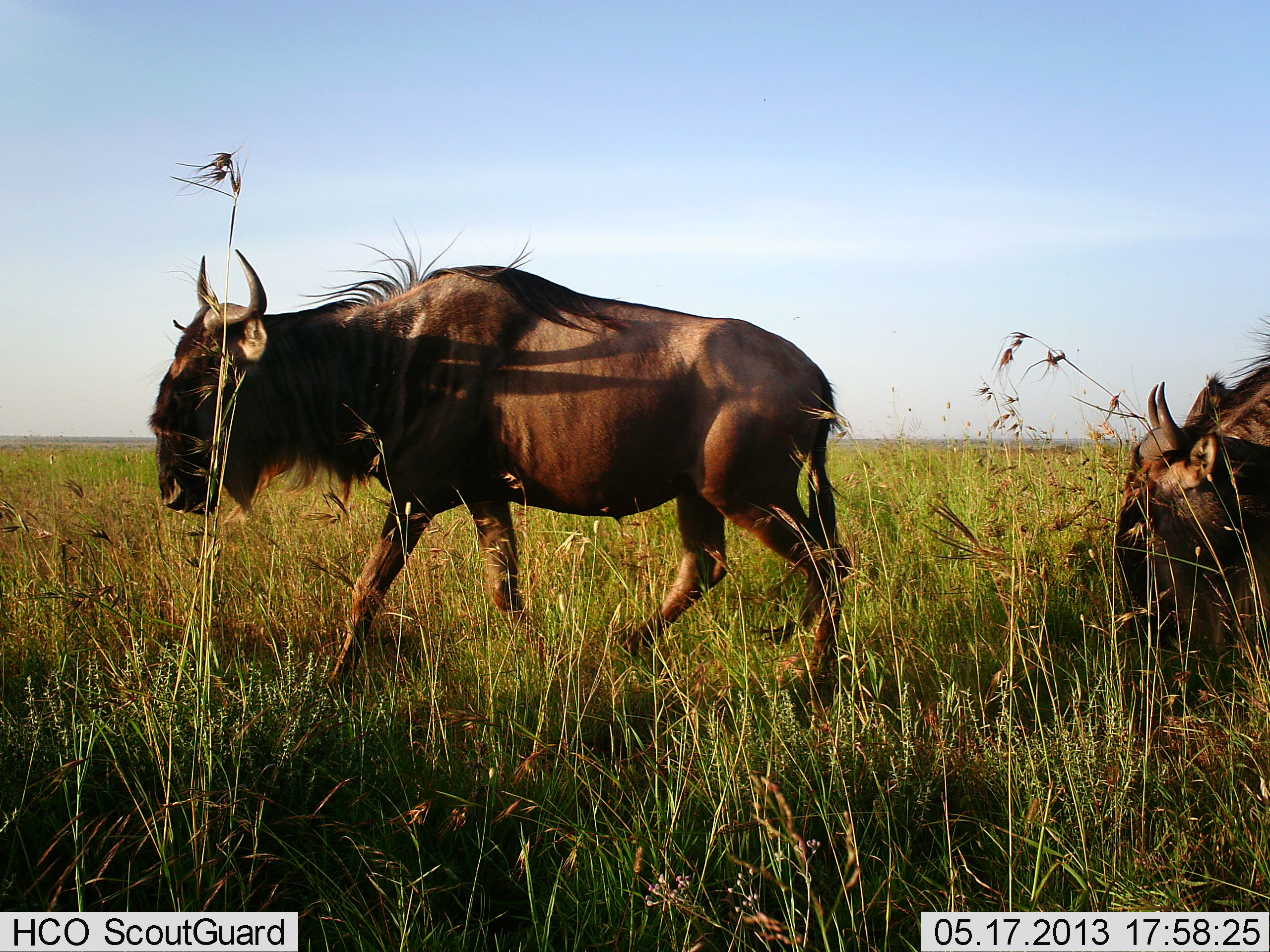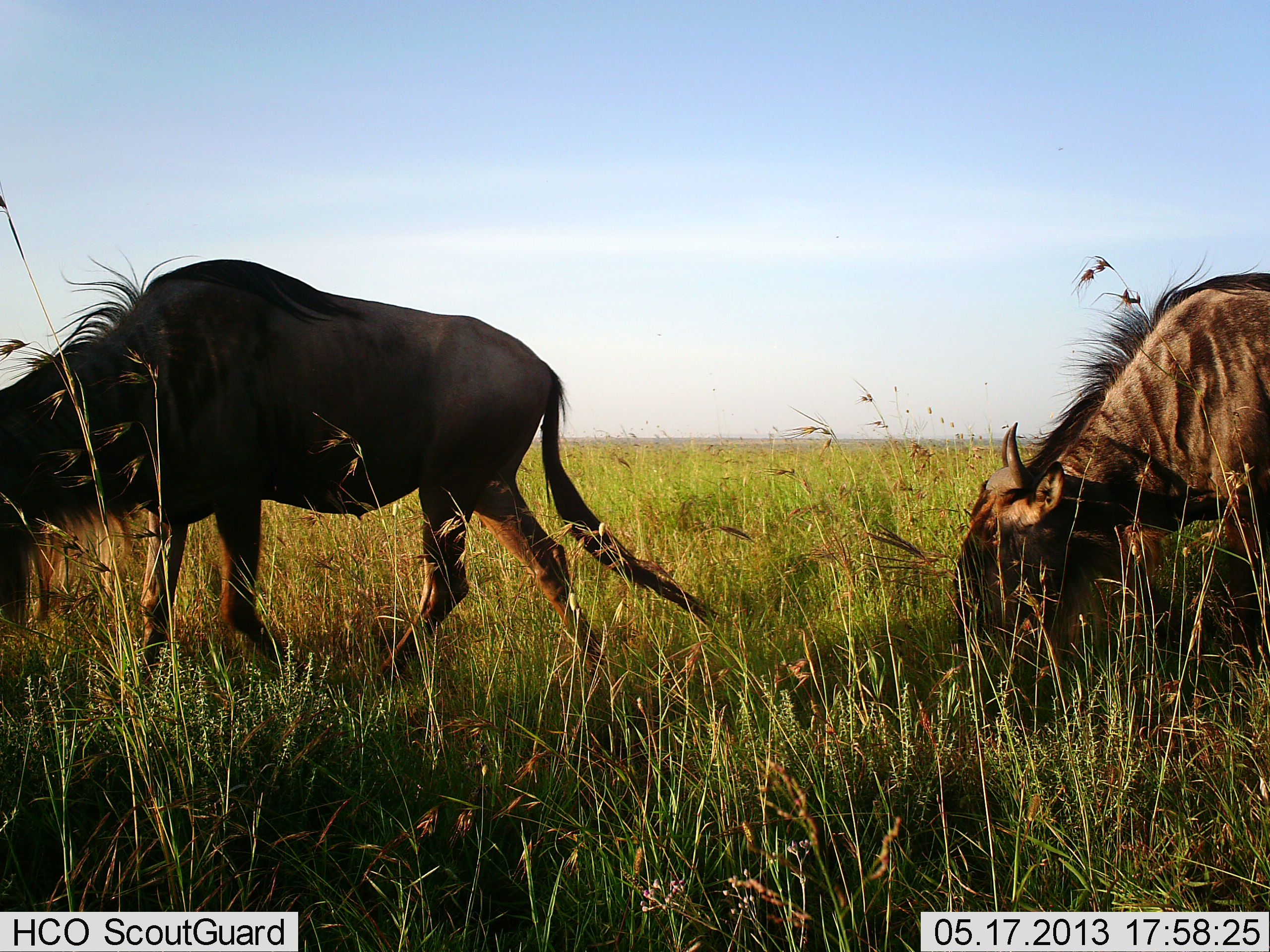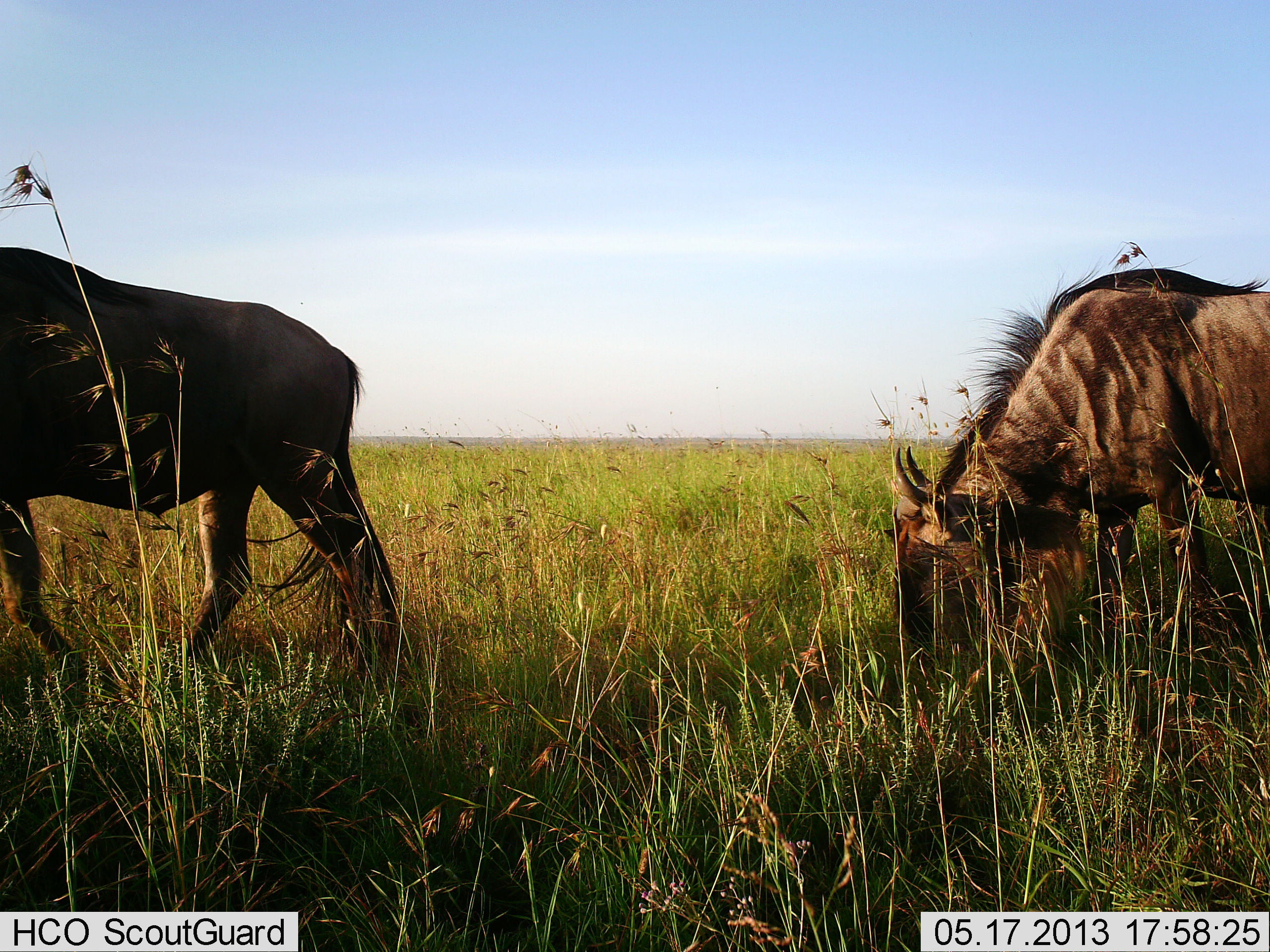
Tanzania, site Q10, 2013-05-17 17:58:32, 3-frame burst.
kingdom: Animalia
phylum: Chordata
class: Mammalia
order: Artiodactyla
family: Bovidae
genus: Connochaetes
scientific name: Connochaetes taurinus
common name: blue wildebeest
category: wildebeest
Wildebeest (blue wildebeest) (Connochaetes taurinus), count 2. Behavior (volunteer vote fractions): standing 0%, resting 0%, moving 79%, interacting 0%. Young present (vote fraction): 0%. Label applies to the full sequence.